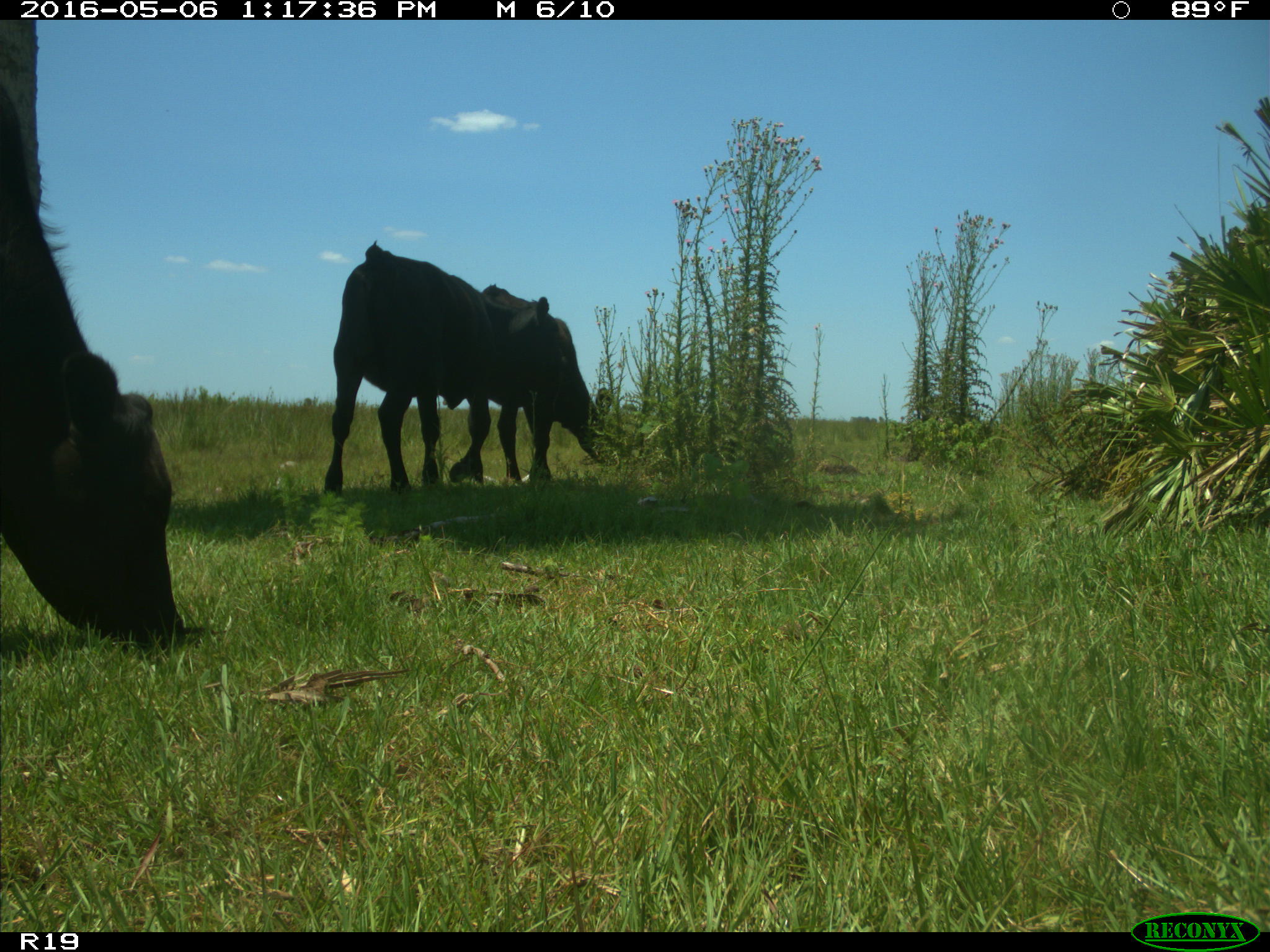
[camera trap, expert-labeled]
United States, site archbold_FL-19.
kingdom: Animalia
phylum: Chordata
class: Mammalia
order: Artiodactyla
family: Bovidae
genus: Bos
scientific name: Bos taurus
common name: domestic cow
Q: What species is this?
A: Bos taurus (domestic cow).